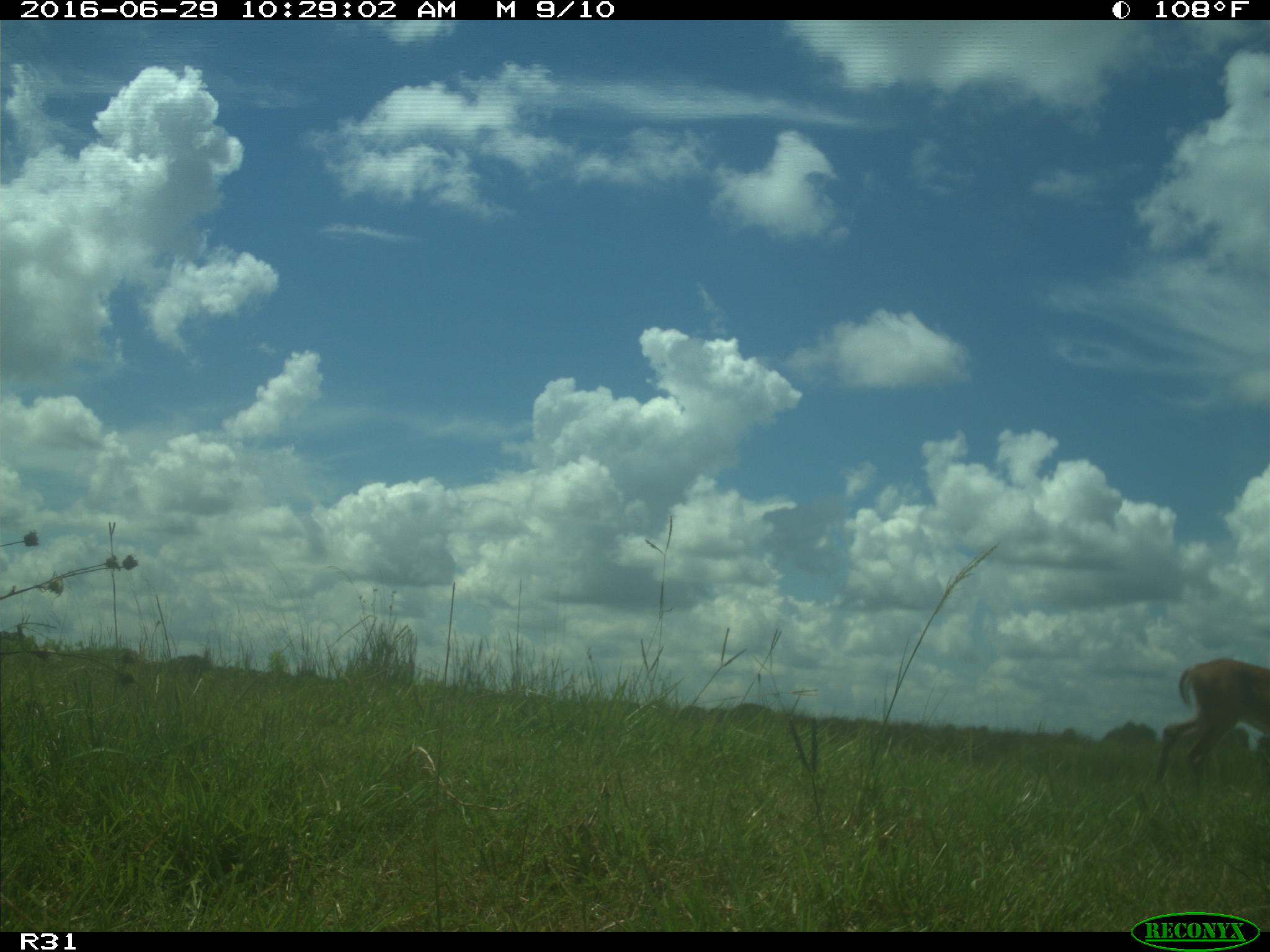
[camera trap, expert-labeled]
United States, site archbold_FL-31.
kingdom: Animalia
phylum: Chordata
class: Mammalia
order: Artiodactyla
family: Cervidae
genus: Odocoileus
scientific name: Odocoileus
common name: deer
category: unidentified deer